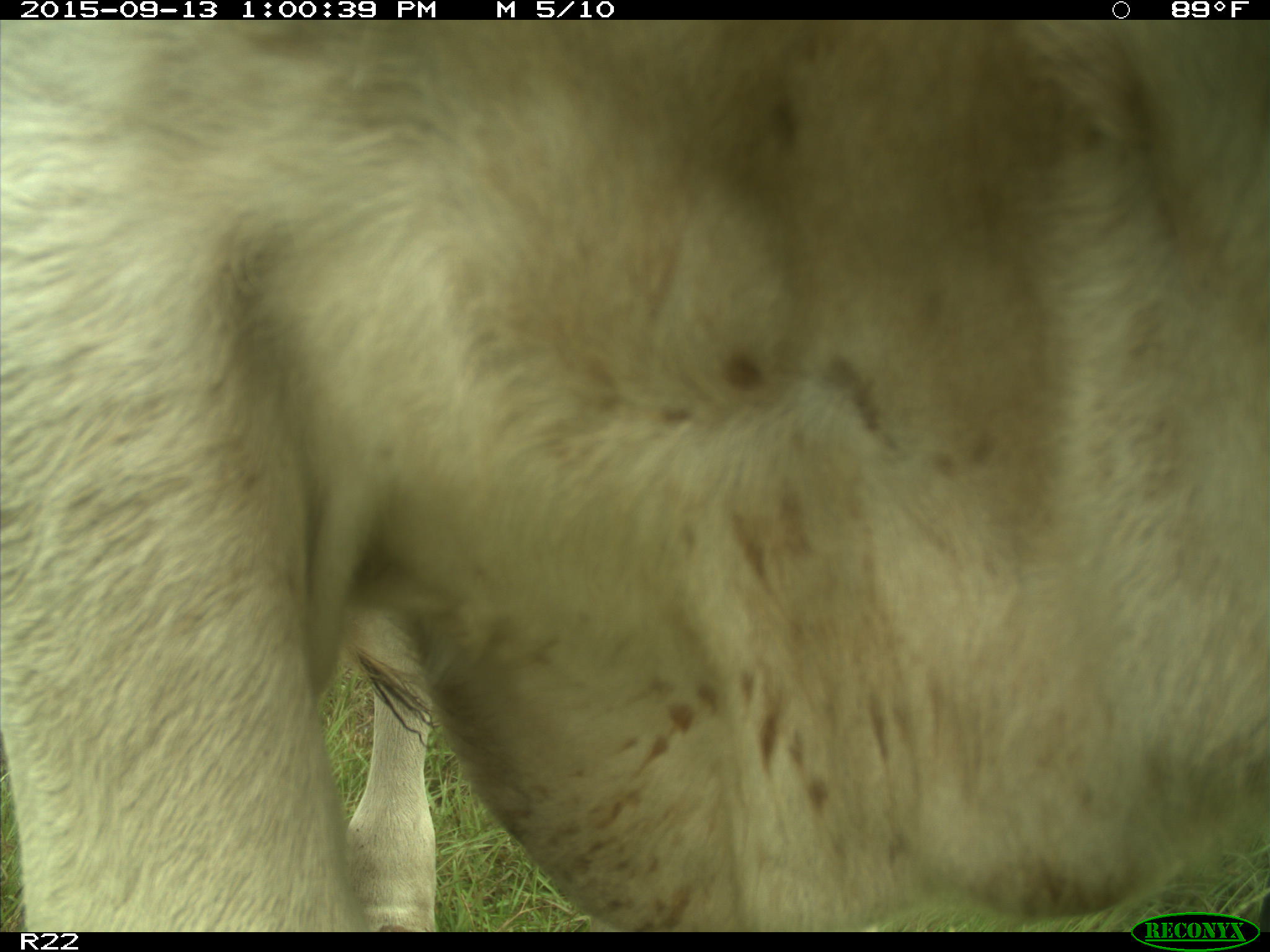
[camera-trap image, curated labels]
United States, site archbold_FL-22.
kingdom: Animalia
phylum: Chordata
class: Mammalia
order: Artiodactyla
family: Bovidae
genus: Bos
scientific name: Bos taurus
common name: domestic cow